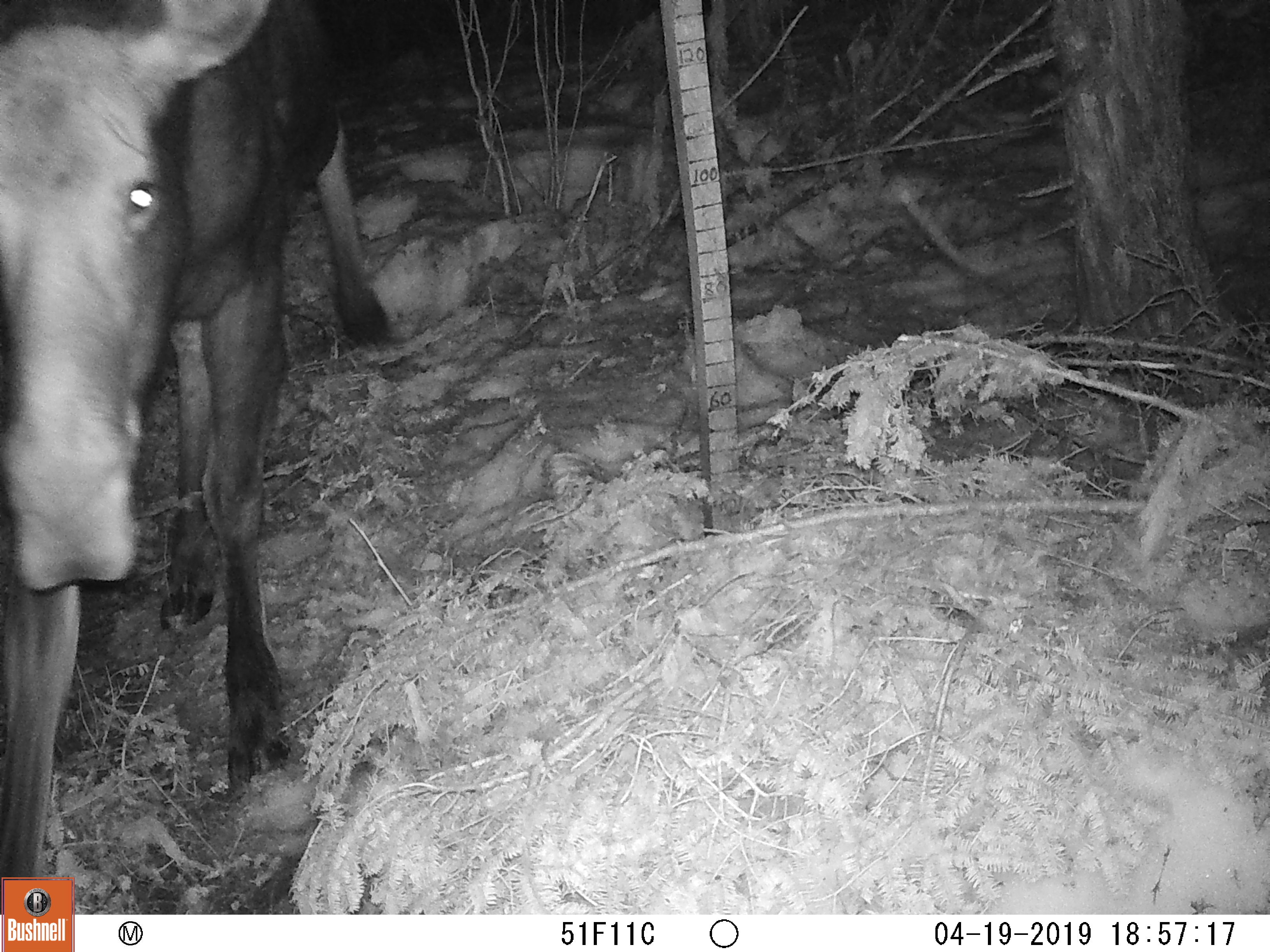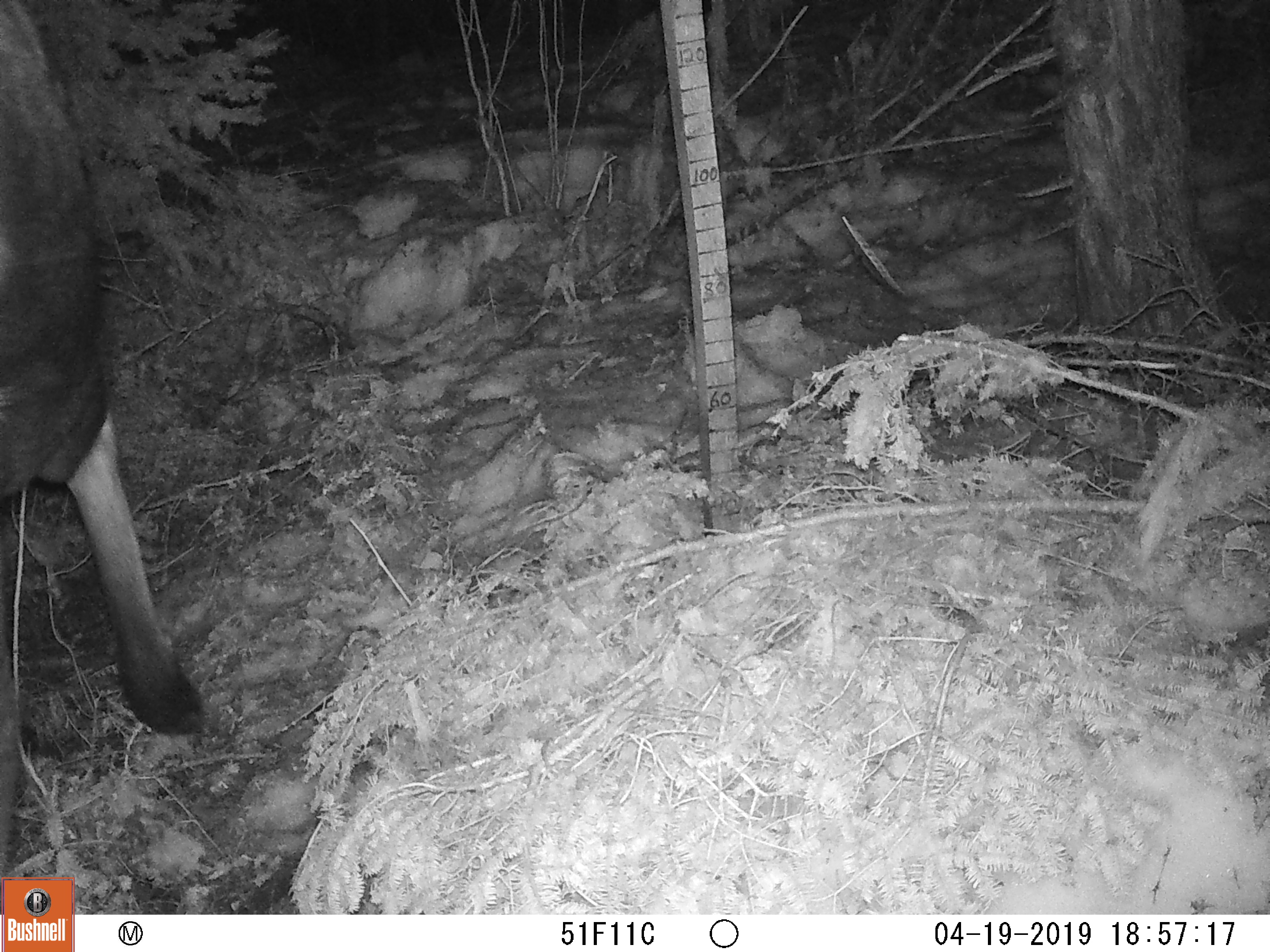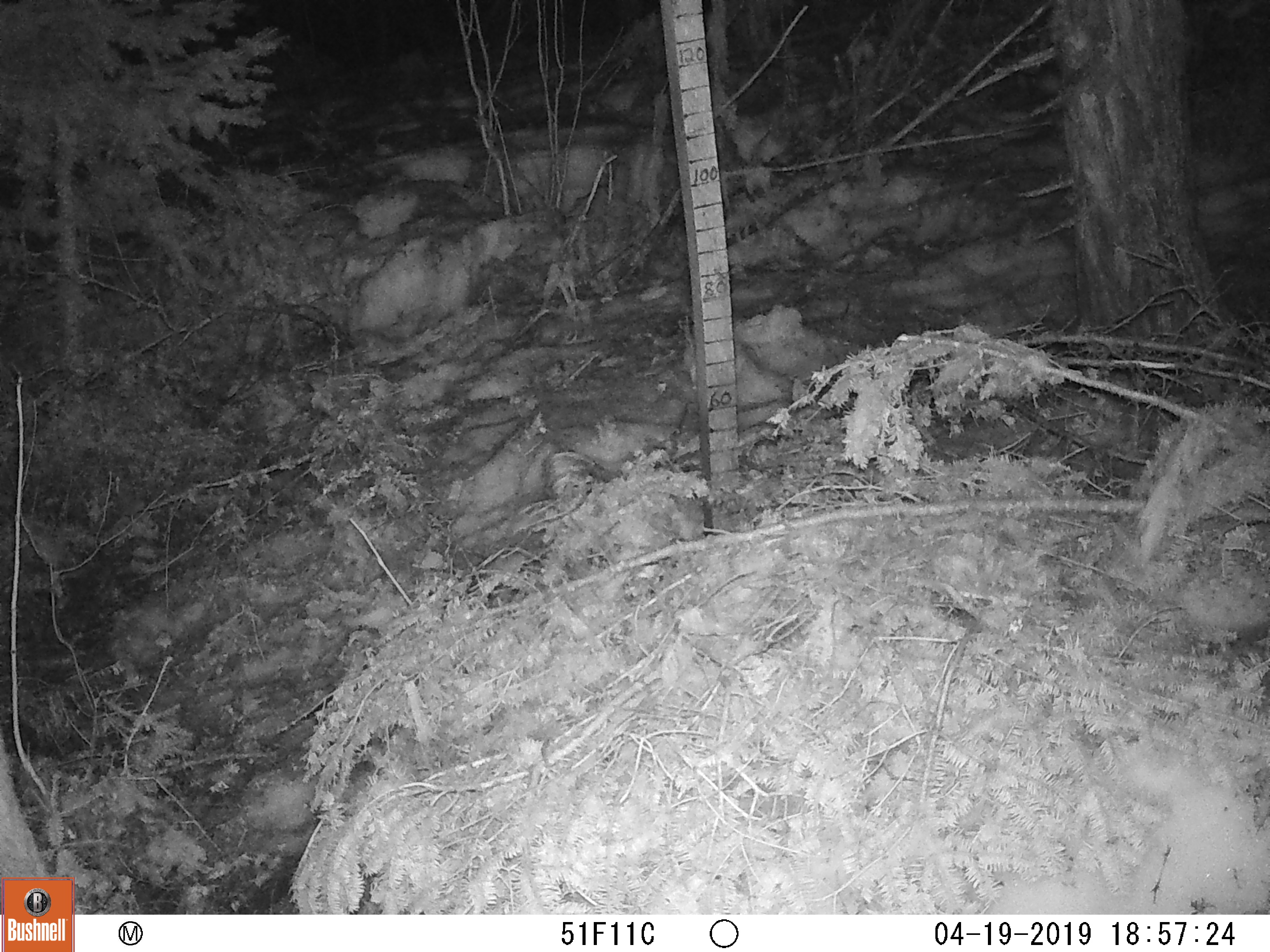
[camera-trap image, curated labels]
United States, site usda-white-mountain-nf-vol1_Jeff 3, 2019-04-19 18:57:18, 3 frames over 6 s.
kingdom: Animalia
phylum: Chordata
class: Mammalia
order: Artiodactyla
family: Cervidae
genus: Alces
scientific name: Alces alces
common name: moose